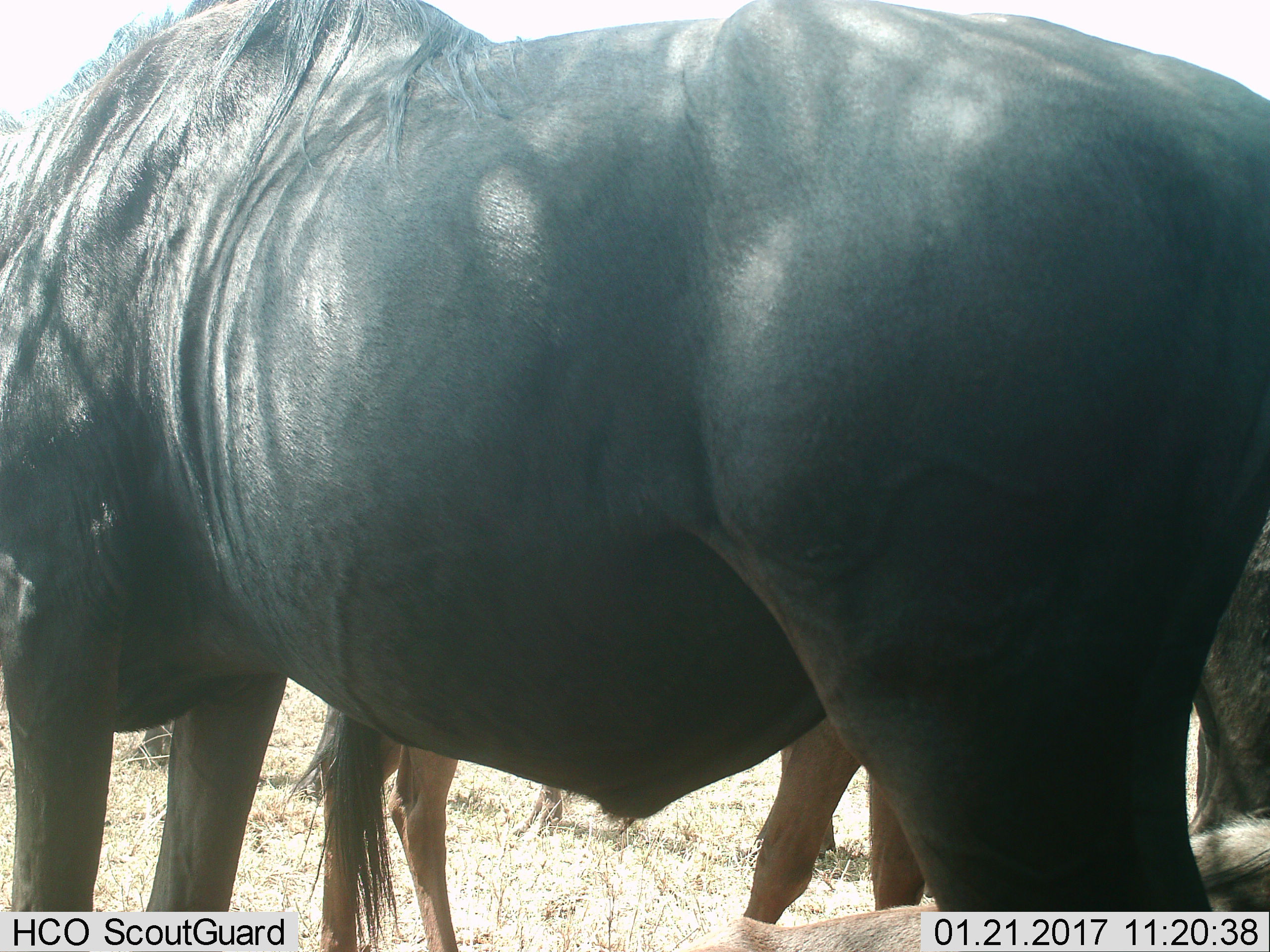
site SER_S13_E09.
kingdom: Animalia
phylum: Chordata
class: Mammalia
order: Artiodactyla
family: Bovidae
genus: Connochaetes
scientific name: Connochaetes taurinus taurinus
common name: blue wildebeest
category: wildebeestblue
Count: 3.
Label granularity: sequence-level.